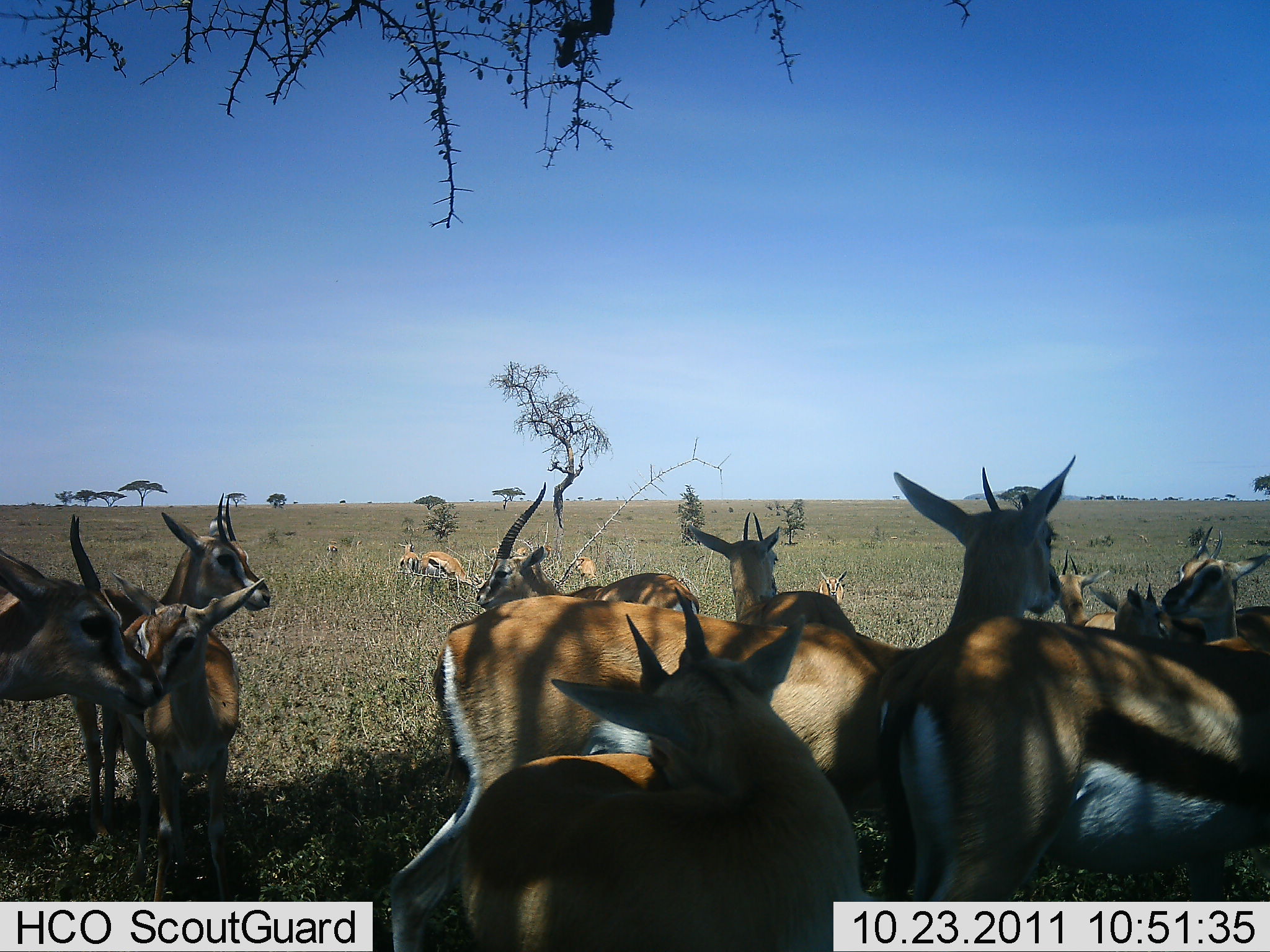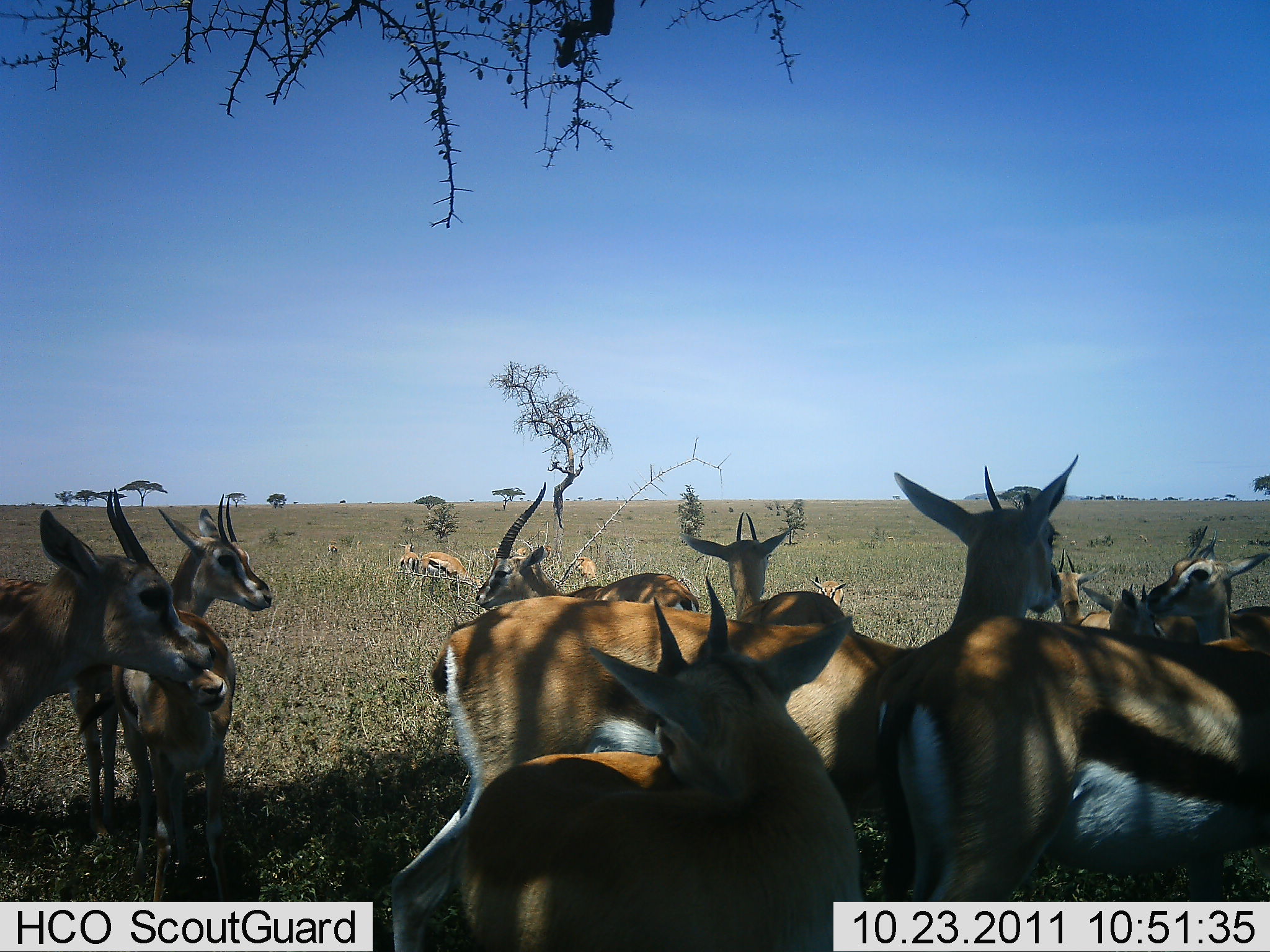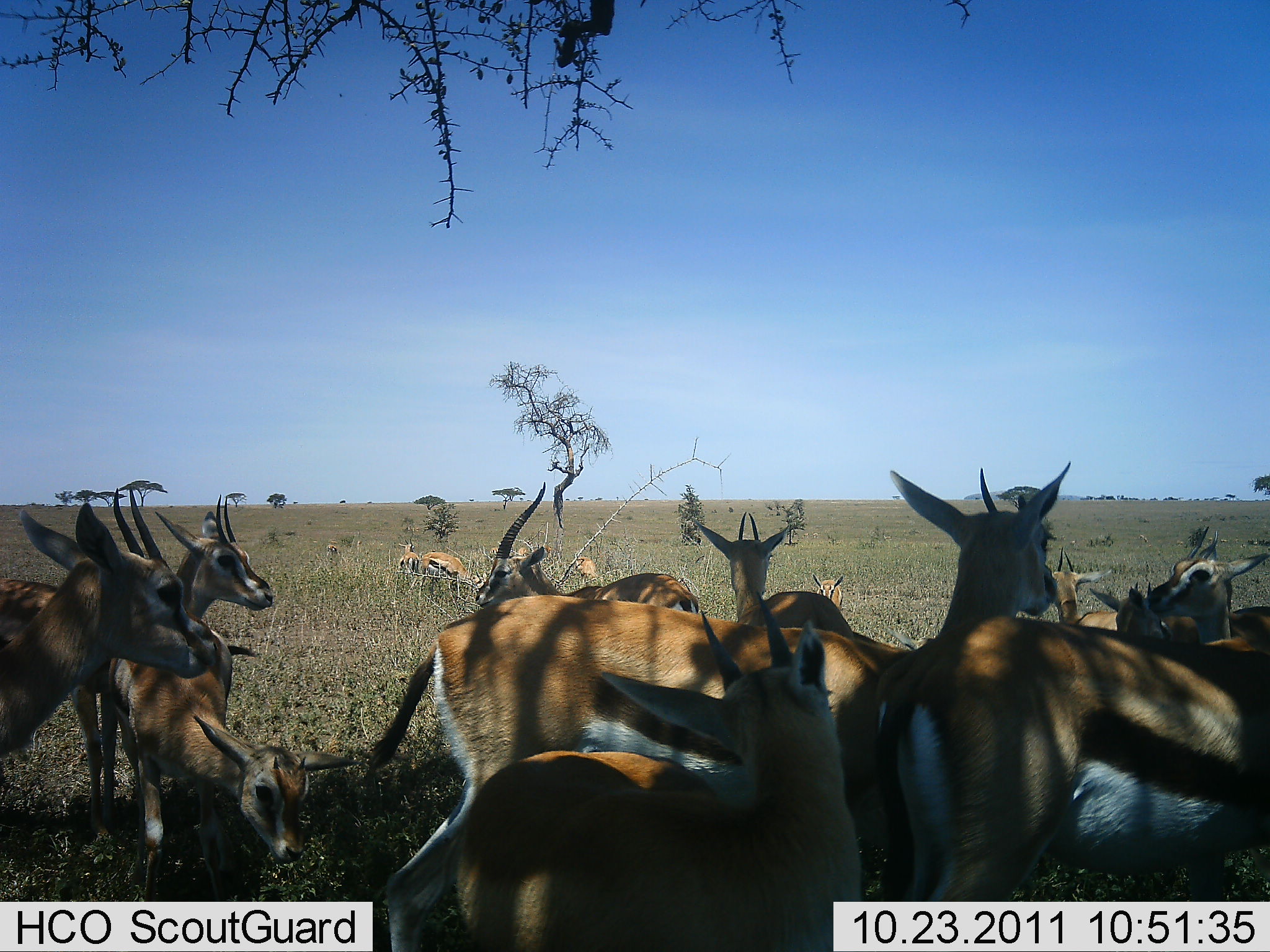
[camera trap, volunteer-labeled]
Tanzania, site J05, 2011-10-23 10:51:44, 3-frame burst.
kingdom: Animalia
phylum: Chordata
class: Mammalia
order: Artiodactyla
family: Bovidae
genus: Eudorcas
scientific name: Eudorcas thomsonii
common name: thomson's gazelle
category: gazellethomsons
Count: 11-50.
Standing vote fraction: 93%.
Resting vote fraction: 40%.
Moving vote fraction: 20%.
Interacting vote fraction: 27%.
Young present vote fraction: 27%.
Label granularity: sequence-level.